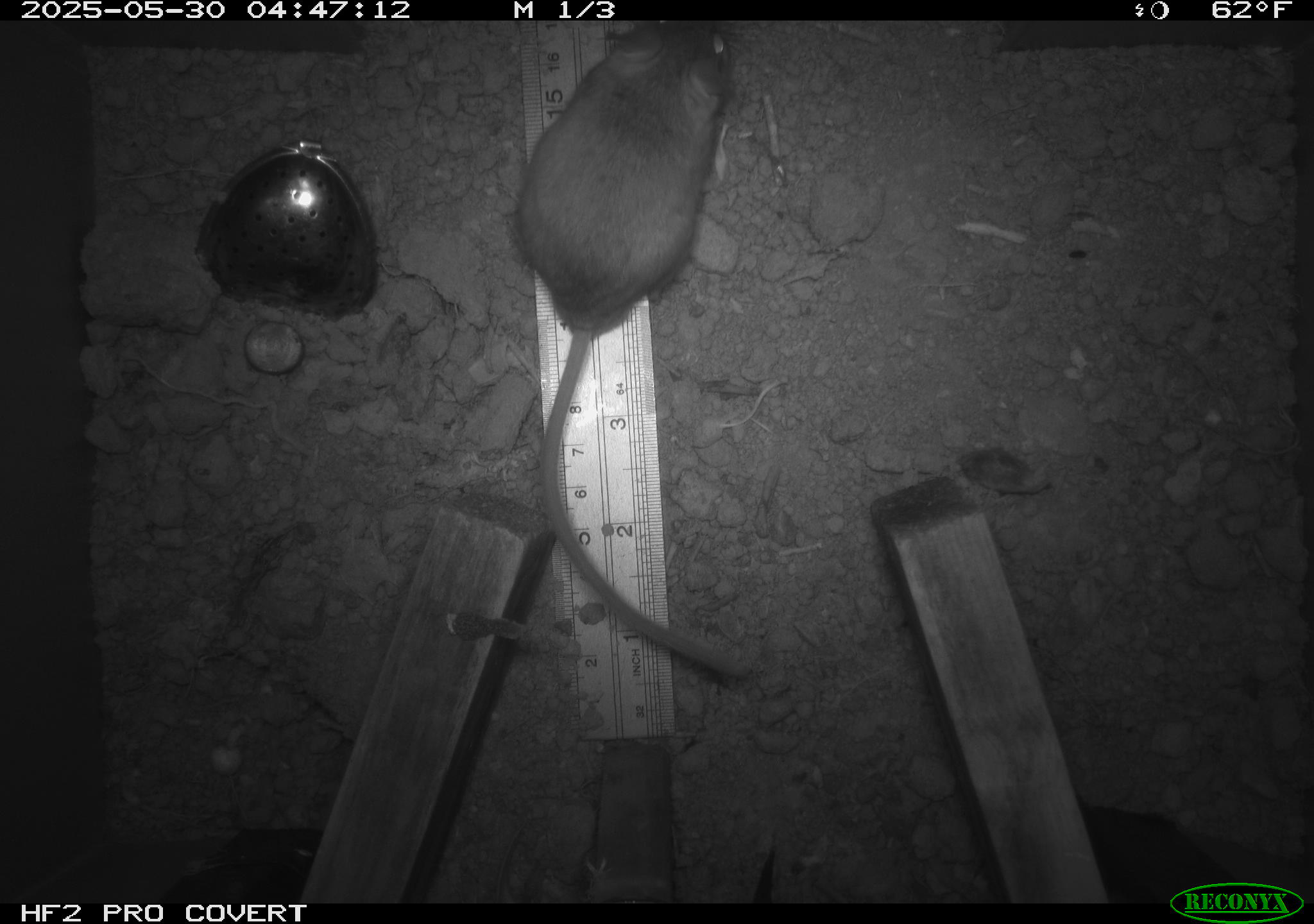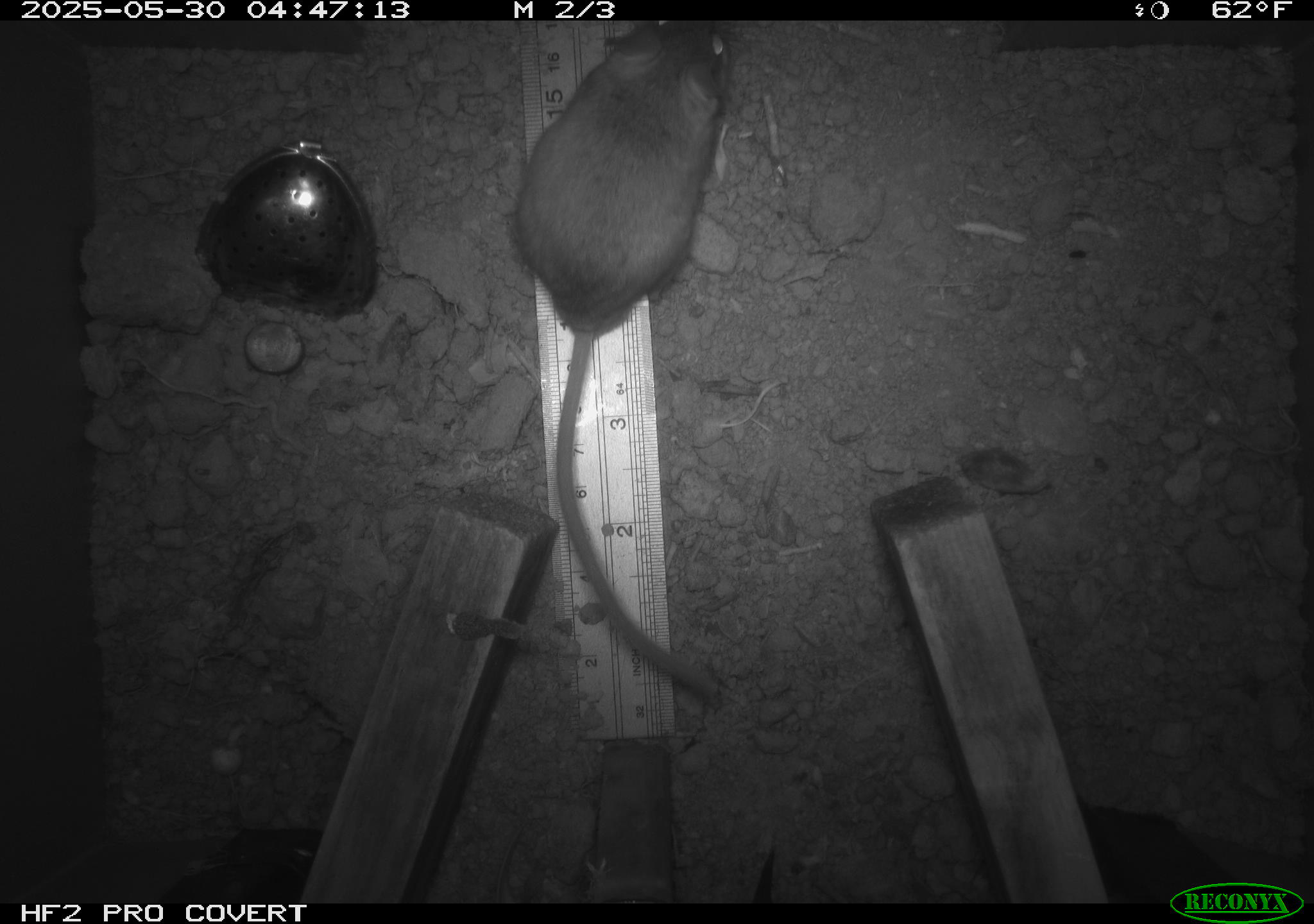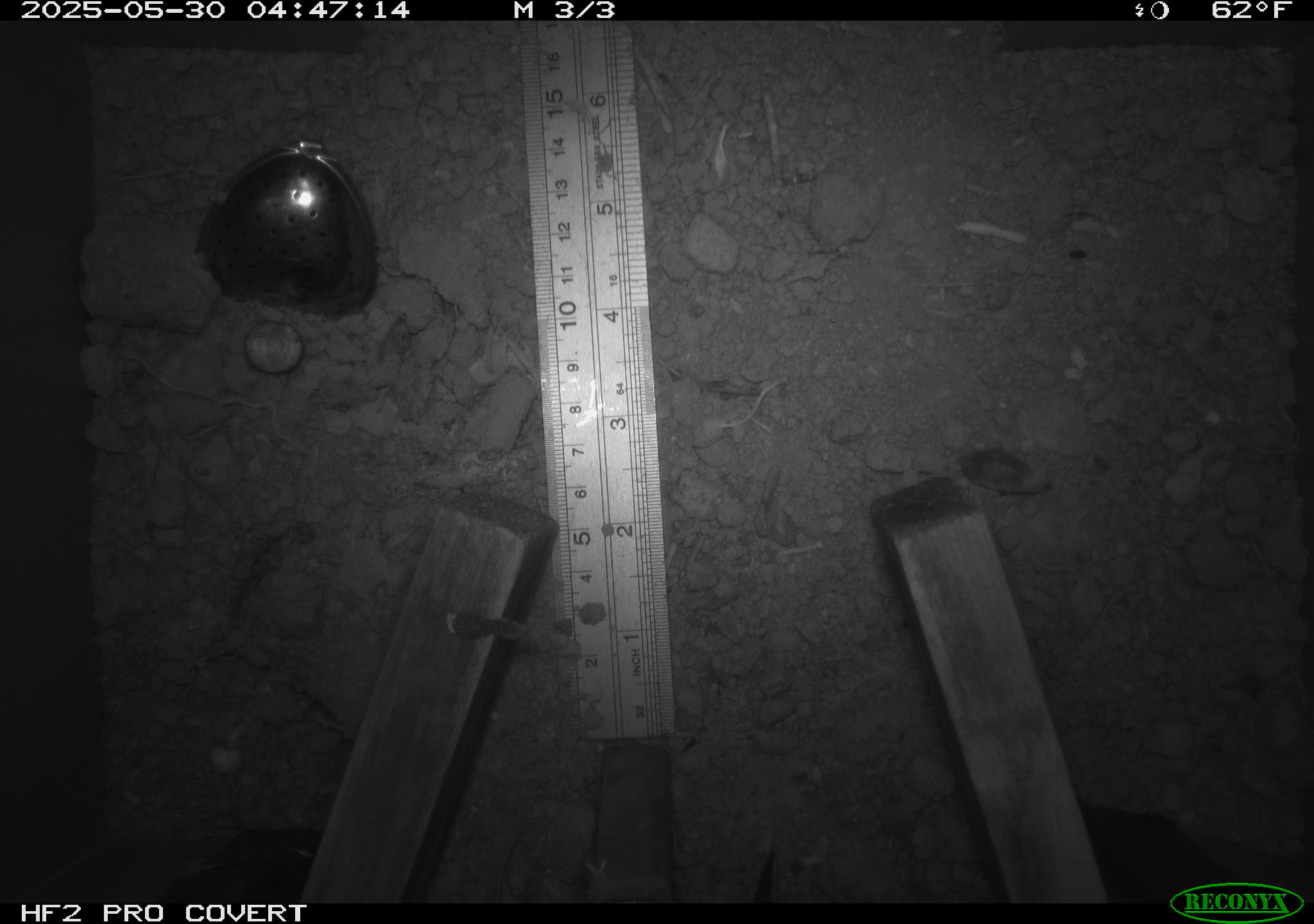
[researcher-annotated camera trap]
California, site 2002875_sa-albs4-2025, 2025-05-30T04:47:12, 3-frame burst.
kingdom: Animalia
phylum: Chordata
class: Mammalia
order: Rodentia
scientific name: Rodentia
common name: mouse species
Mouse species (Rodentia).